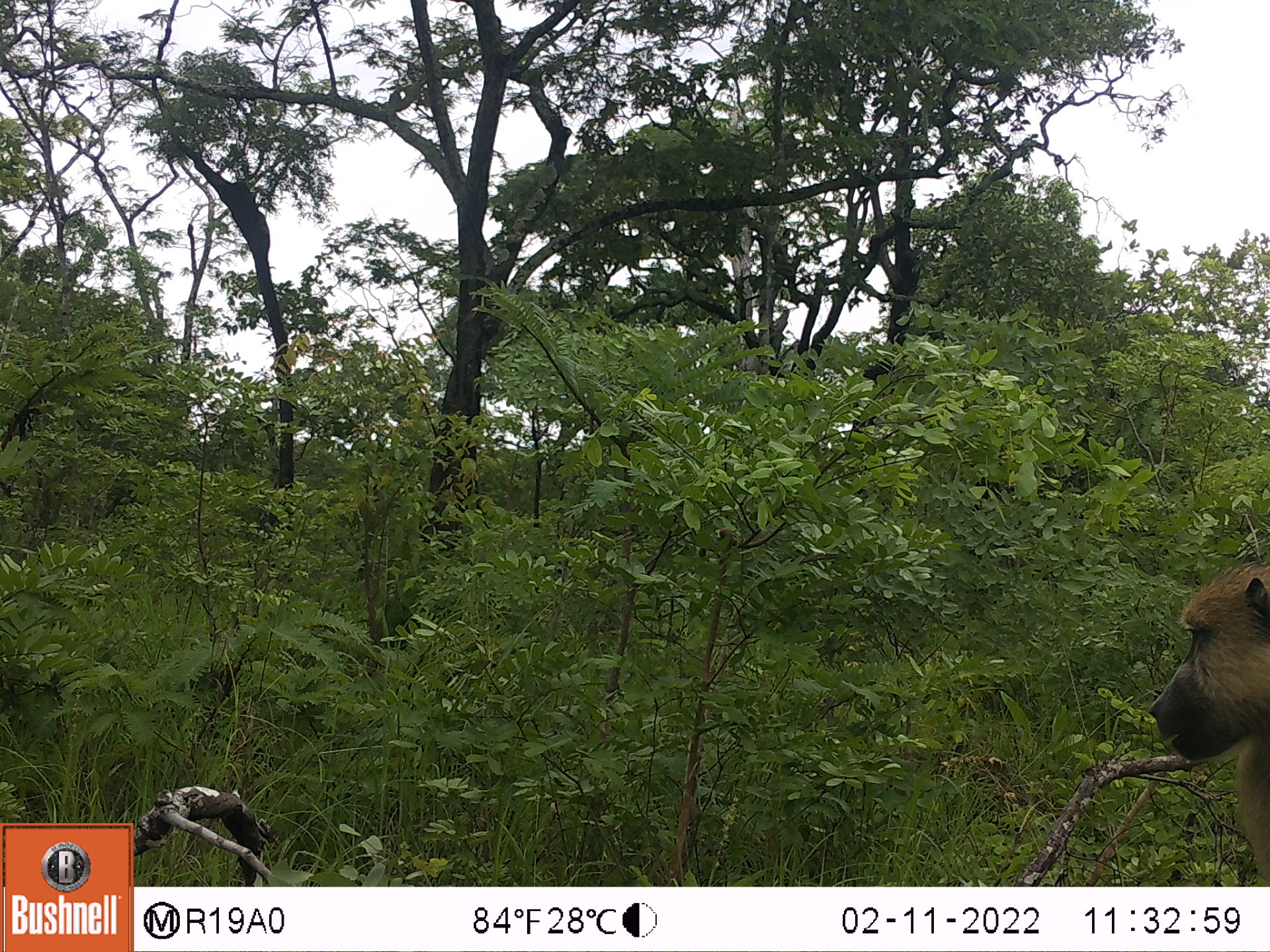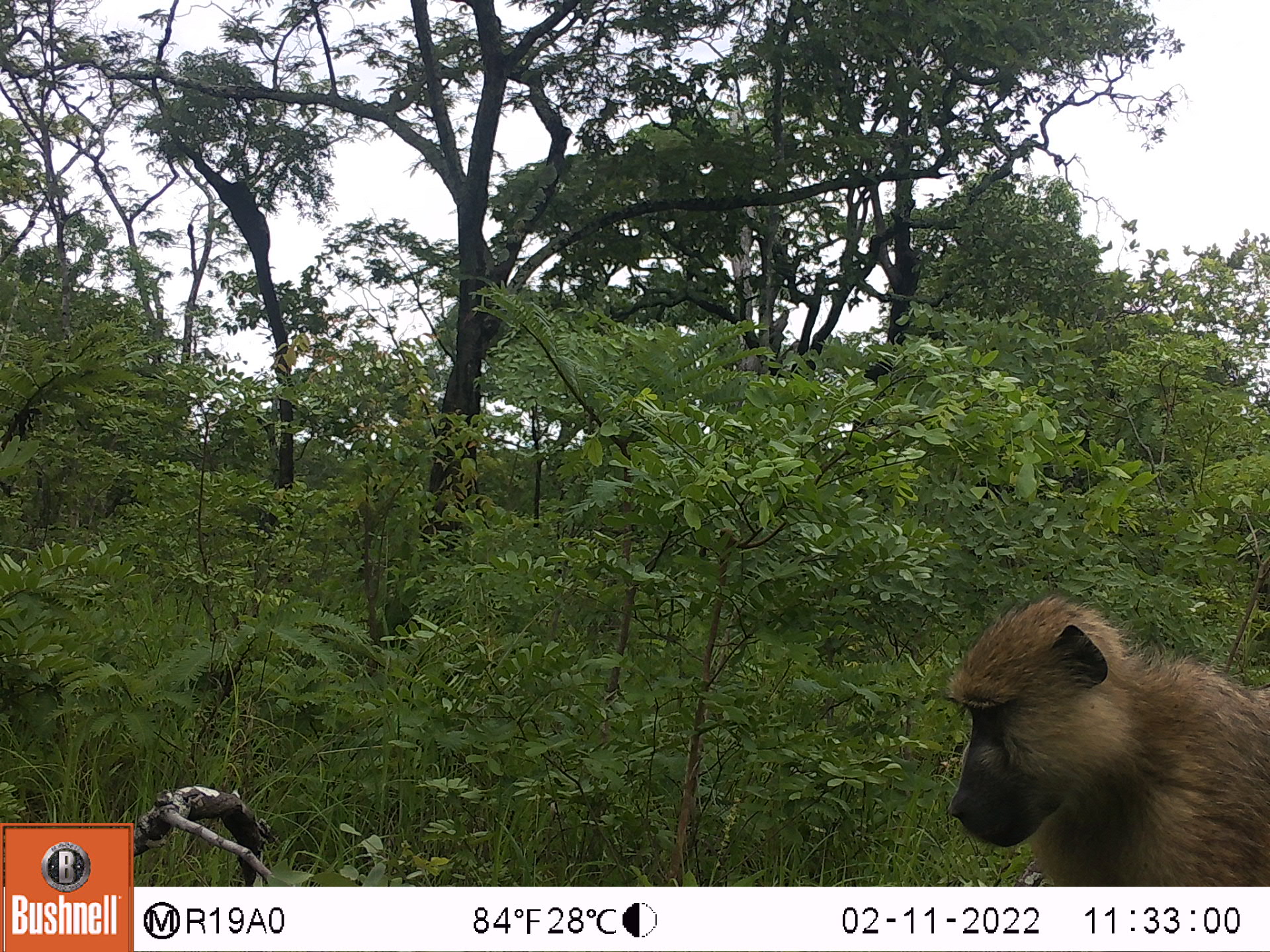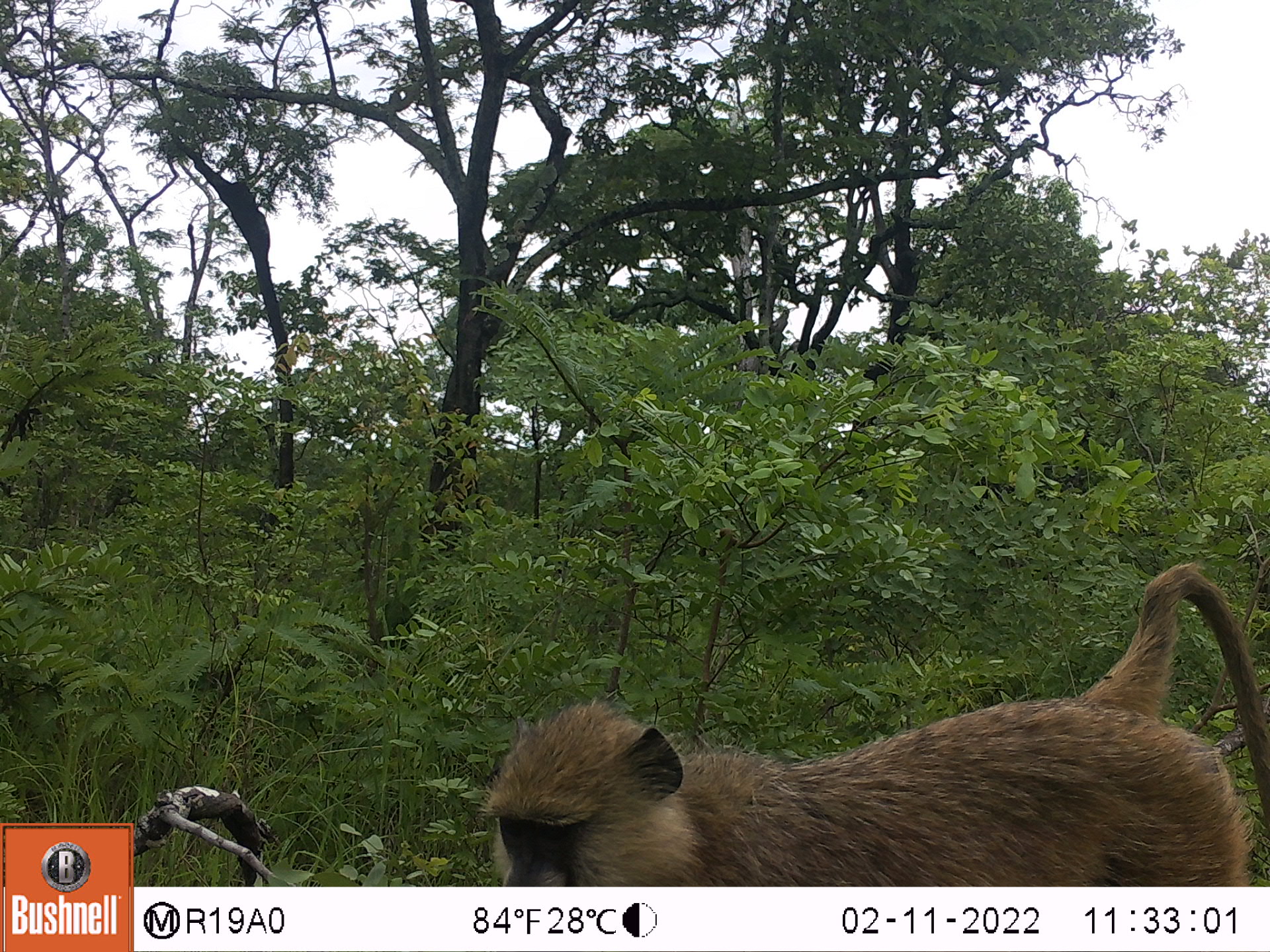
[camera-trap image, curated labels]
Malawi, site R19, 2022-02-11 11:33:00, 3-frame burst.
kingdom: Animalia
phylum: Chordata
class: Mammalia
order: Primates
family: Cercopithecidae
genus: Papio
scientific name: Papio cynocephalus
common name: yellow baboon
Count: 1.